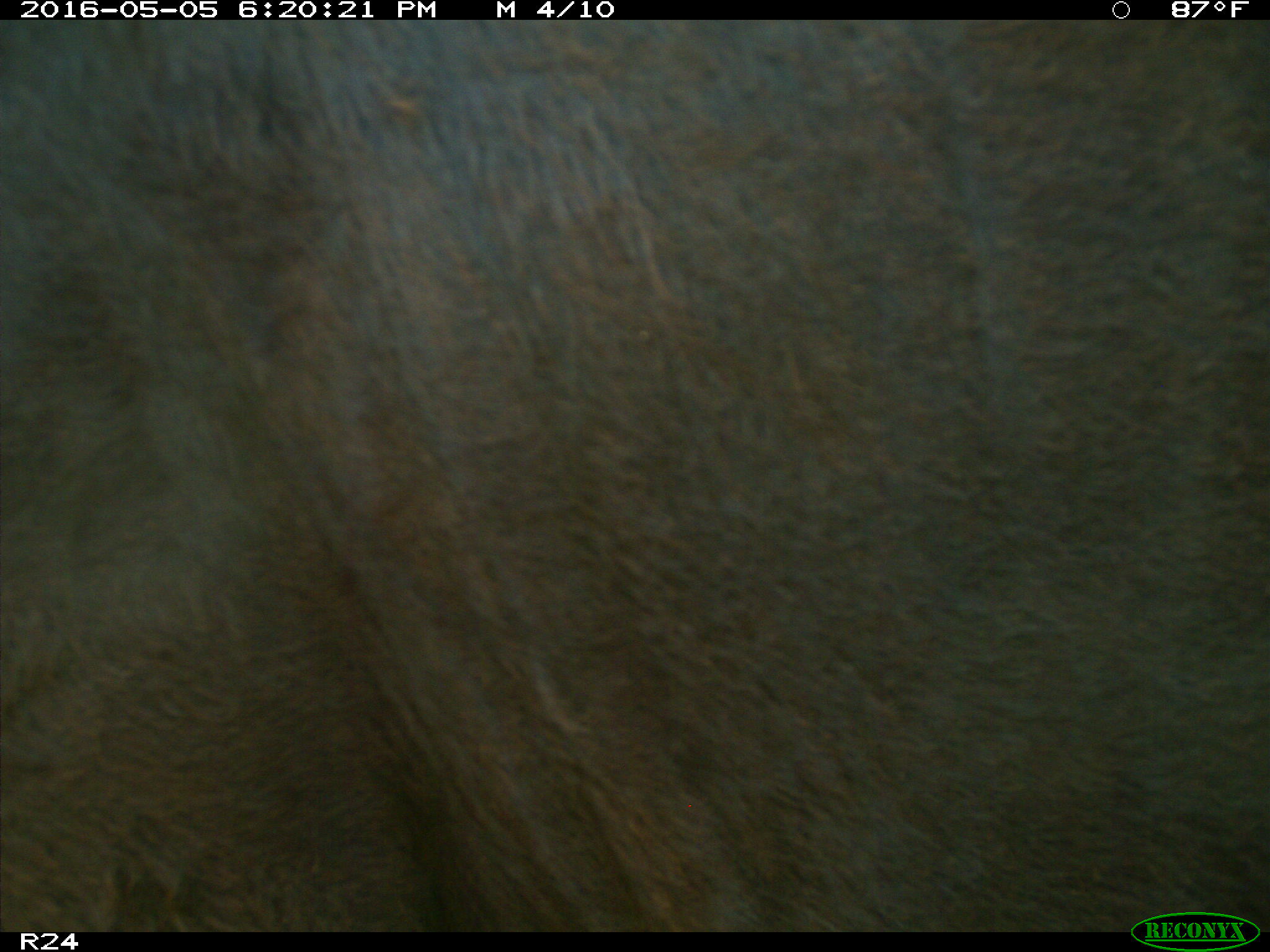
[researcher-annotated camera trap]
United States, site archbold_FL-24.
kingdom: Animalia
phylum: Chordata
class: Mammalia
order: Artiodactyla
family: Bovidae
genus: Bos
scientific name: Bos taurus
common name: domestic cow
Bos taurus (domestic cow).